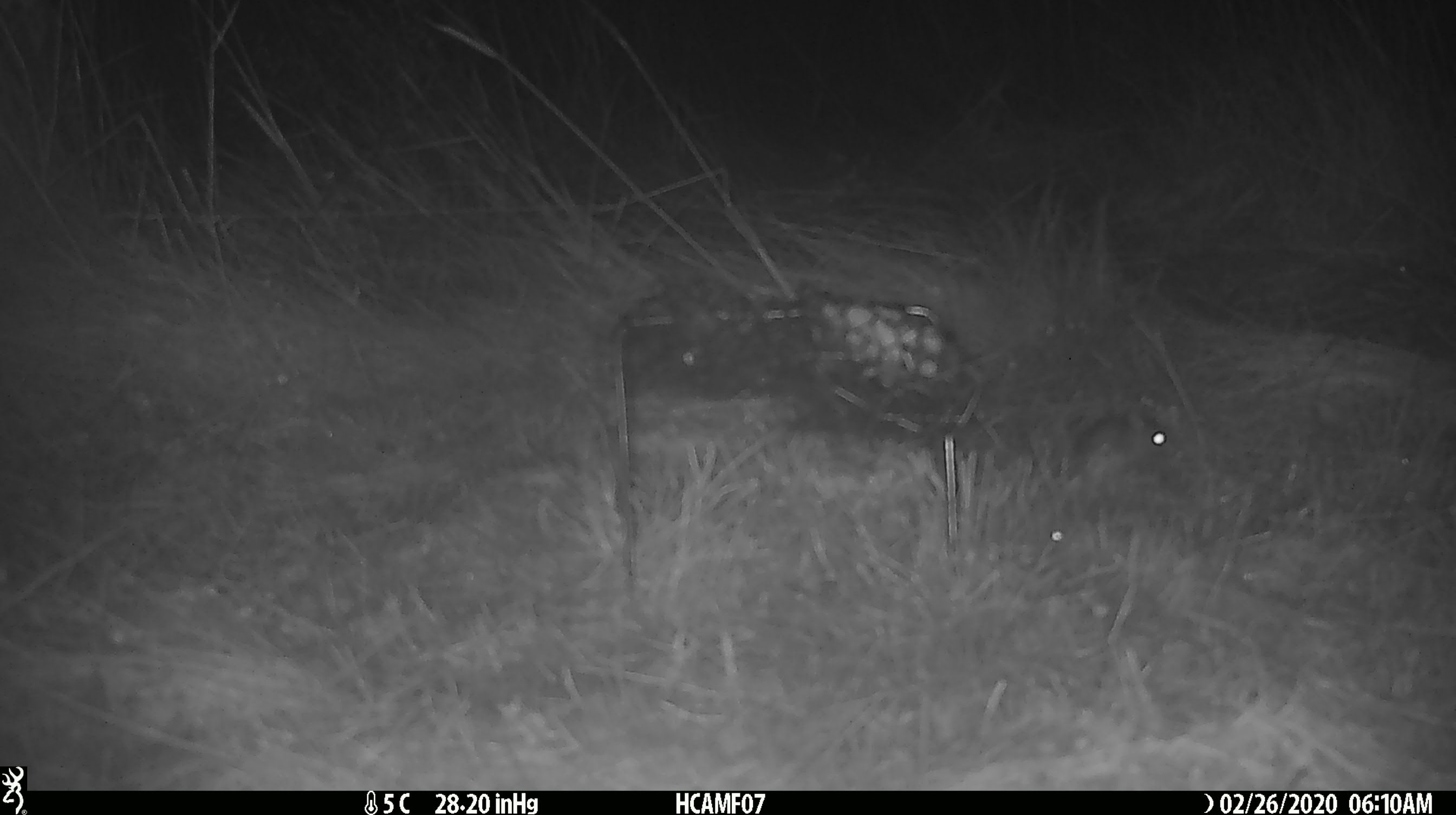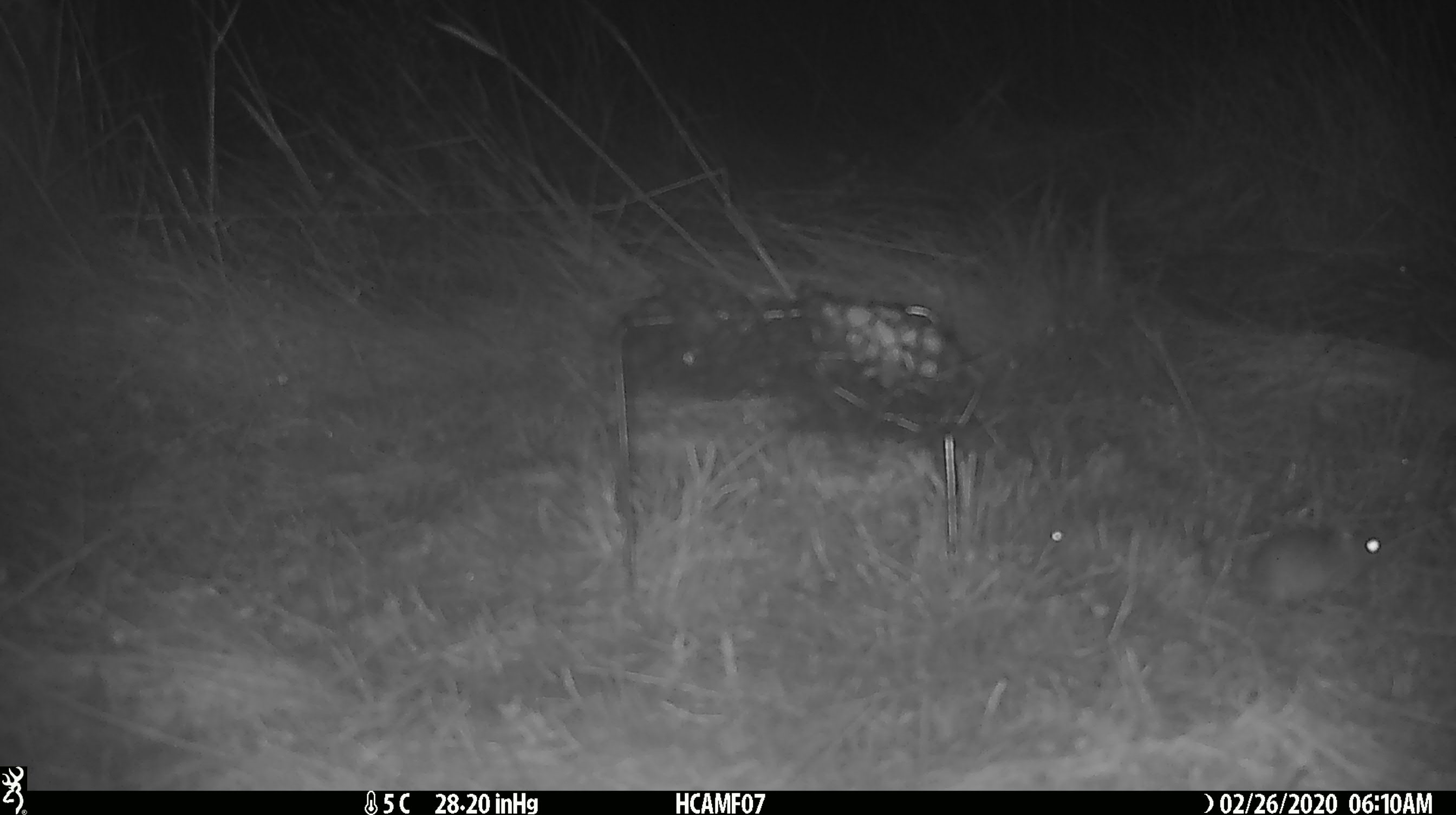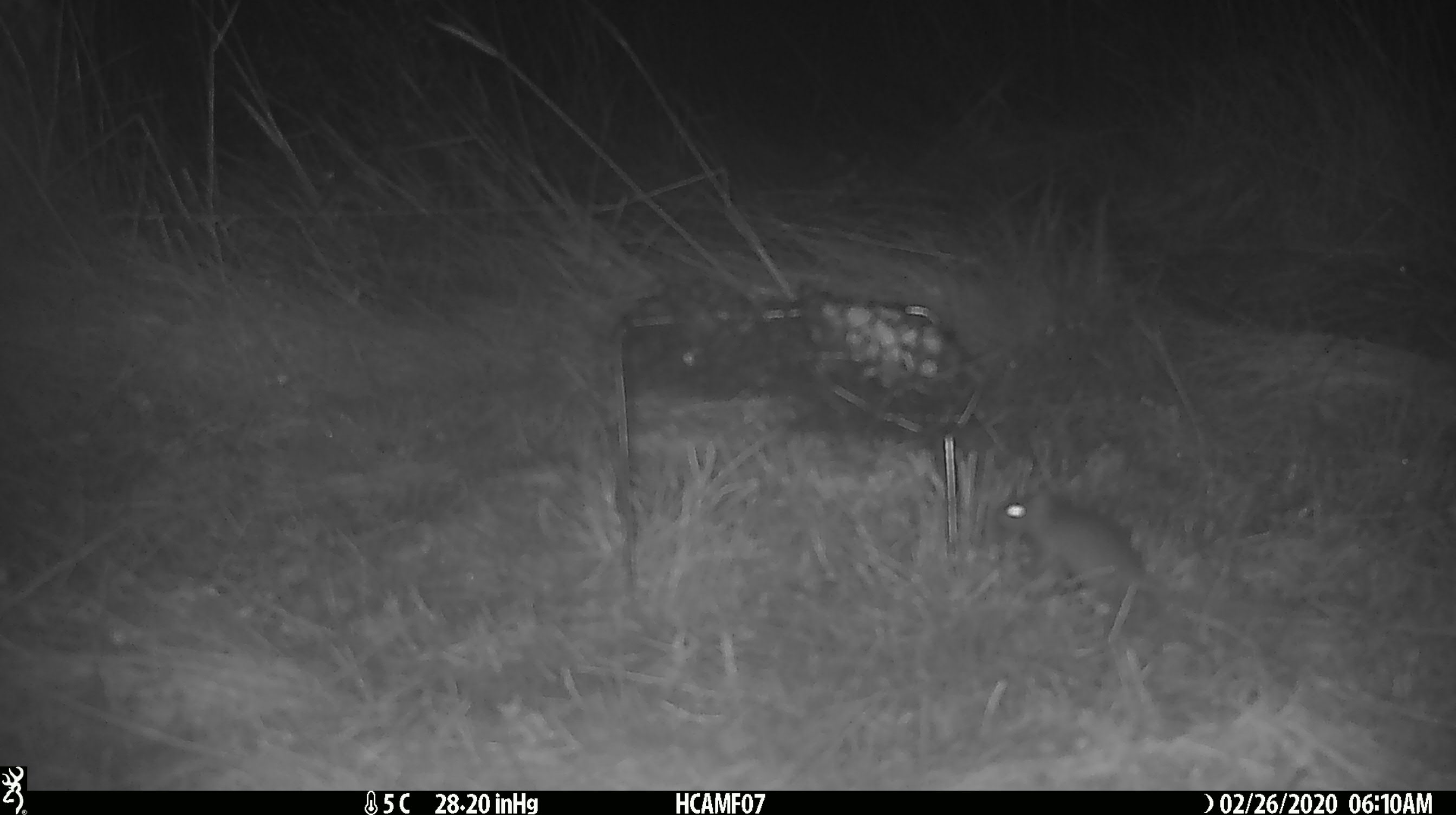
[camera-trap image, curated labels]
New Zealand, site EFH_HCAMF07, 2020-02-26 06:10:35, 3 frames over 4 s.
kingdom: Animalia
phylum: Chordata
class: Mammalia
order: Rodentia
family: Muridae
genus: Mus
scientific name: Mus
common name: mouse